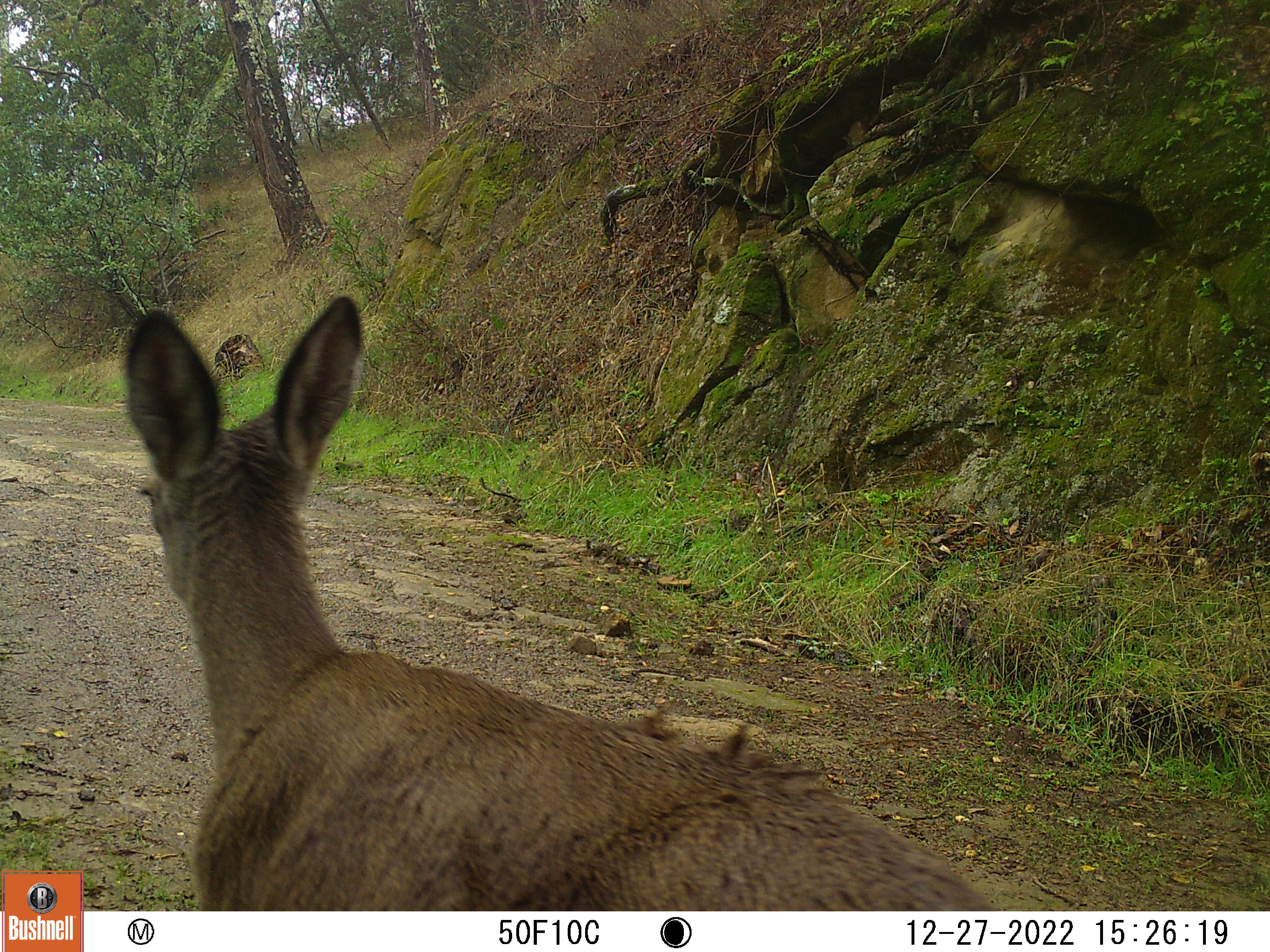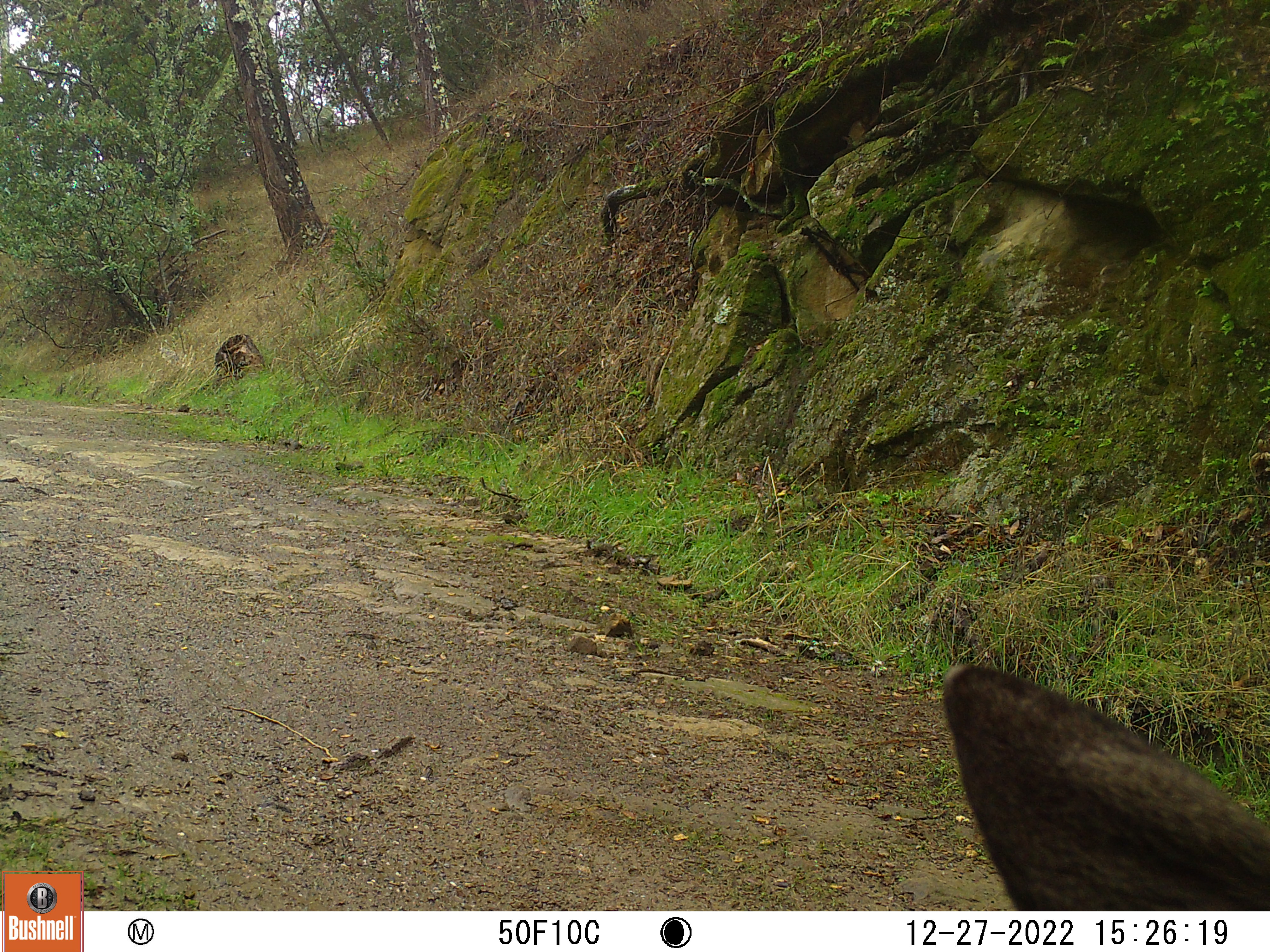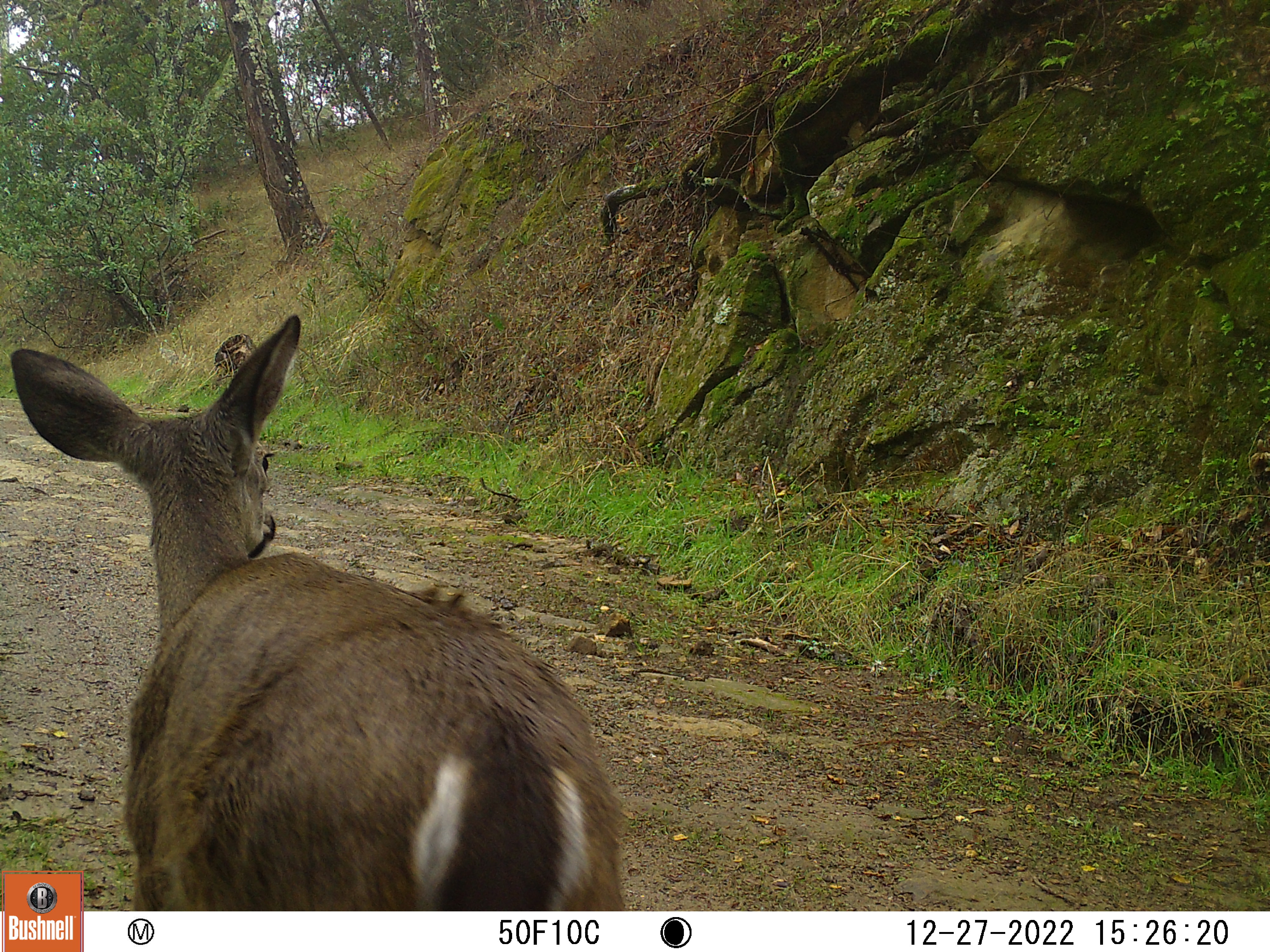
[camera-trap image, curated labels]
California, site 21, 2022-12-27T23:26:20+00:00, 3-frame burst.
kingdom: Animalia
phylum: Chordata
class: Mammalia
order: Artiodactyla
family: Cervidae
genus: Odocoileus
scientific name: Odocoileus hemionus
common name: mule deer